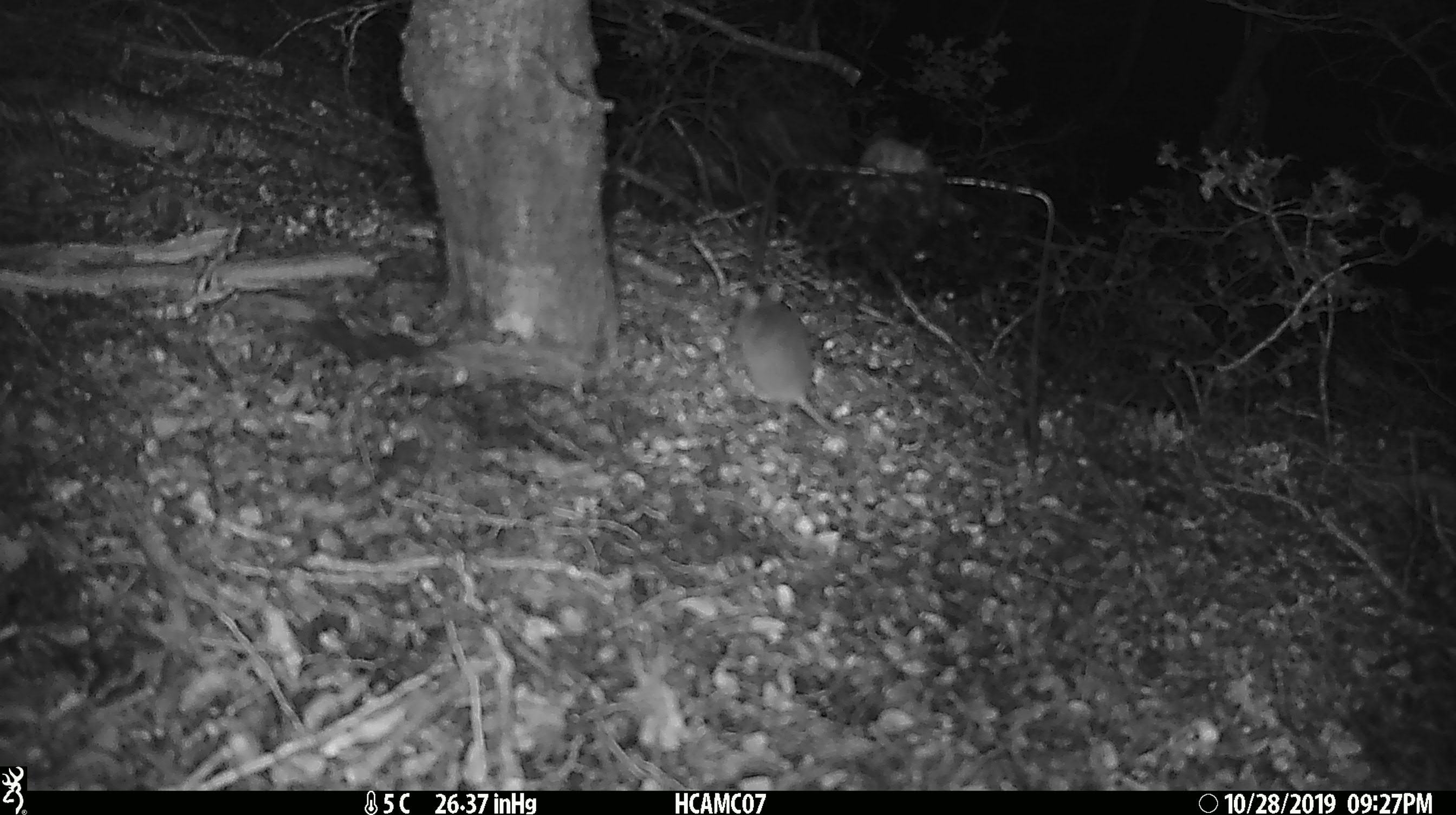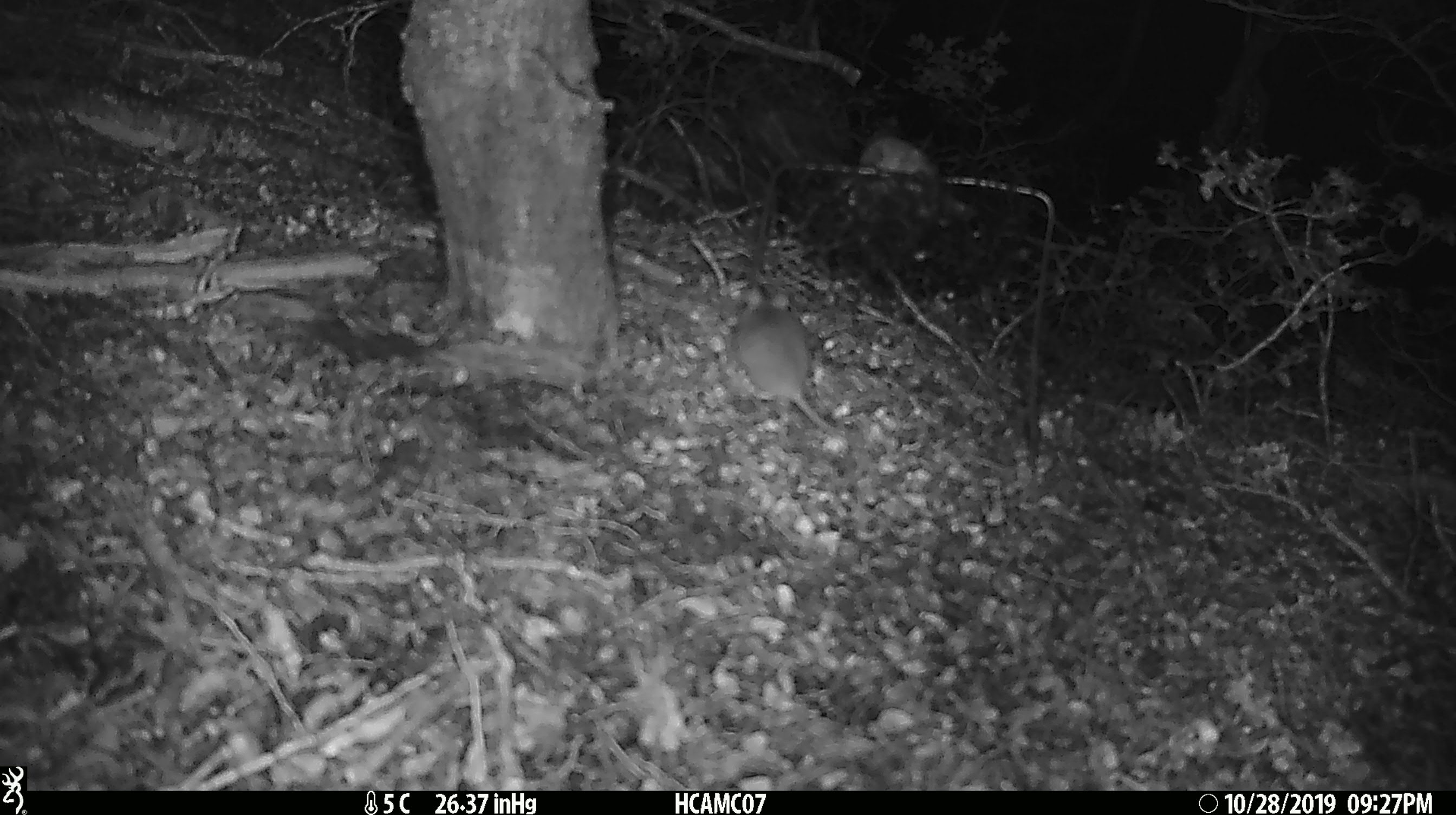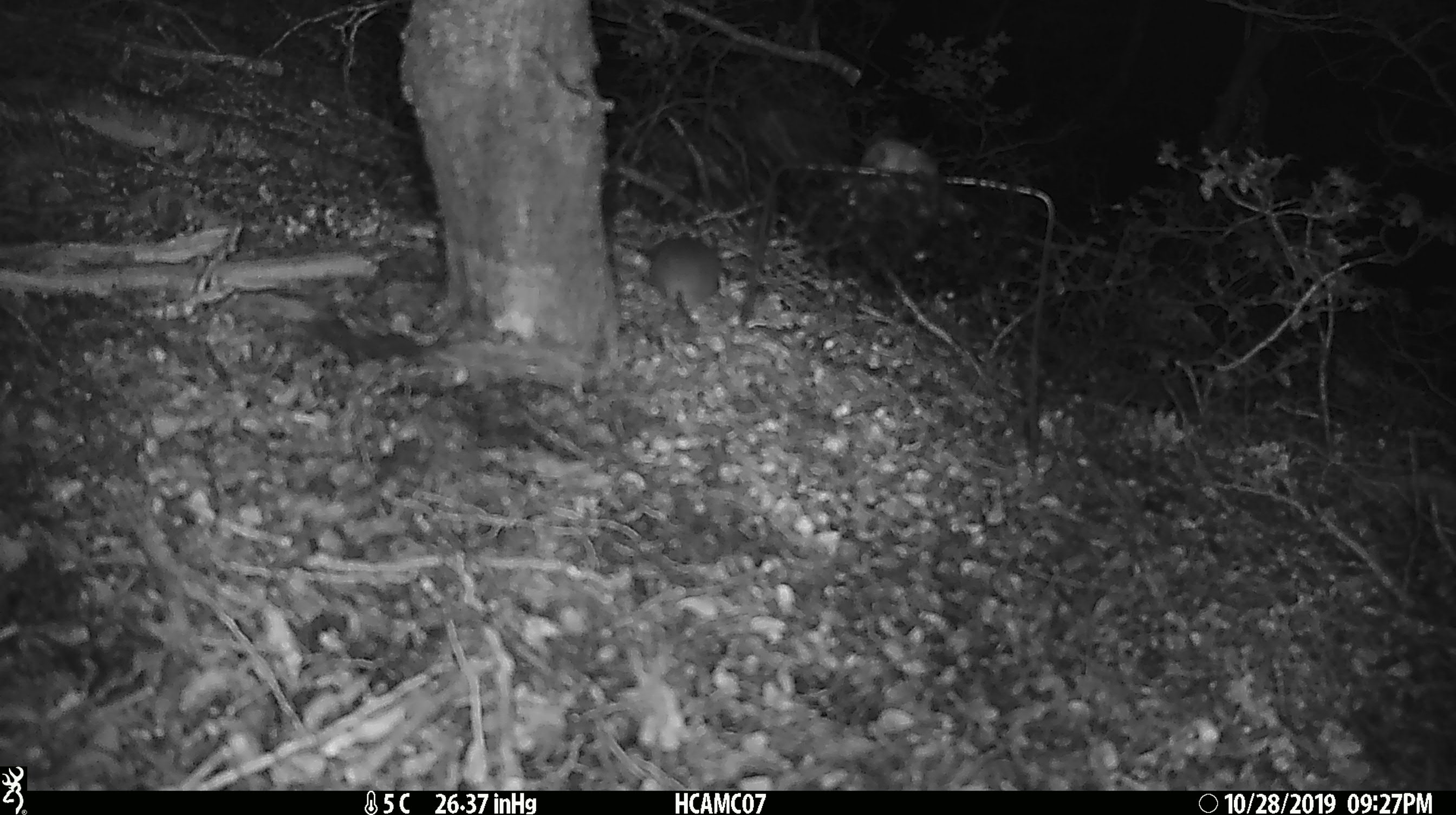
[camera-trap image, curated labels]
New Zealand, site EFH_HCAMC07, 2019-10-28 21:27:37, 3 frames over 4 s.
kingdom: Animalia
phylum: Chordata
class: Mammalia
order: Rodentia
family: Muridae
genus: Mus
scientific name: Mus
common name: mouse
Mouse (Mus).